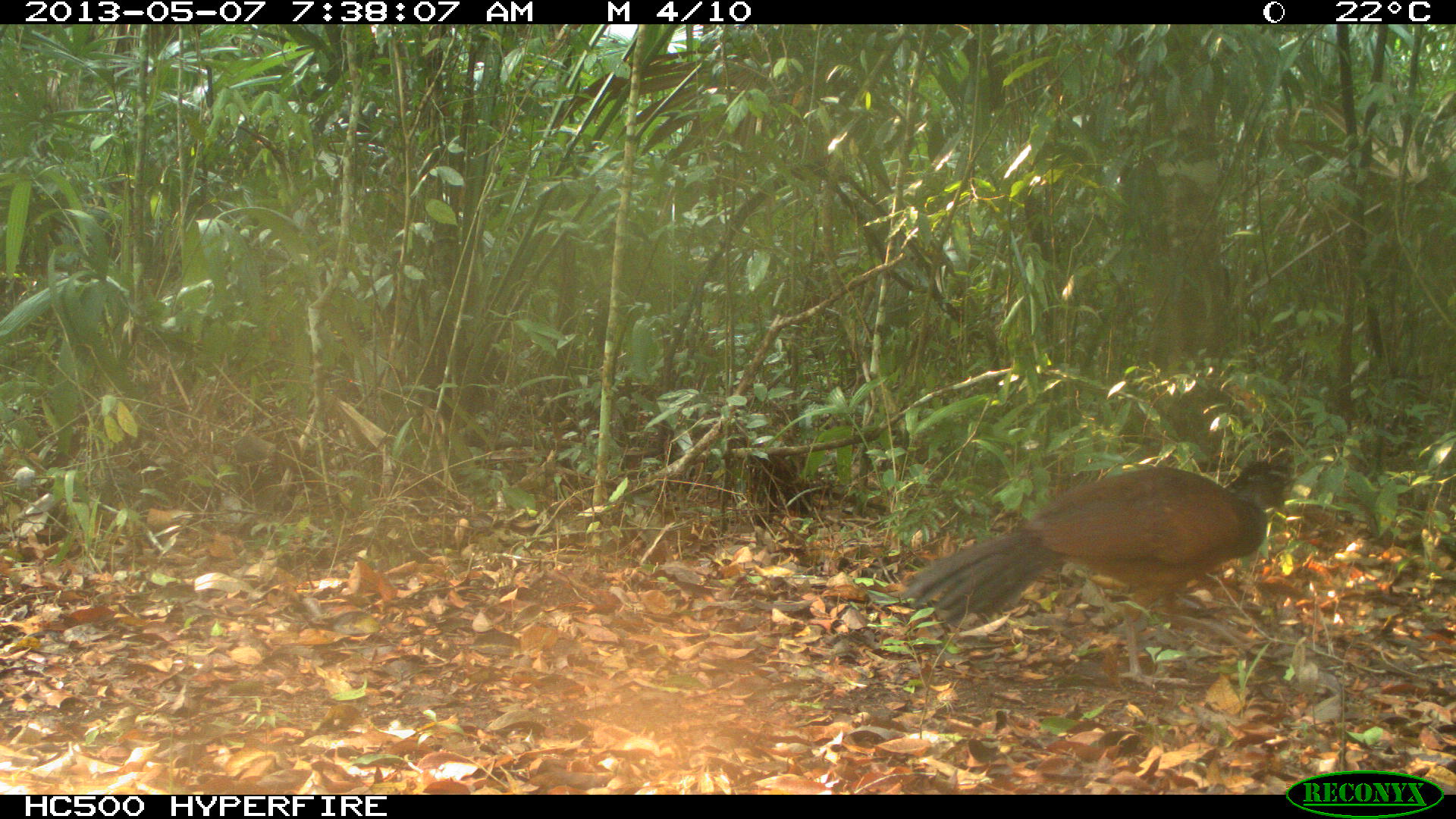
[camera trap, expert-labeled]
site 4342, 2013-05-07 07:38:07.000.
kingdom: Animalia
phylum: Chordata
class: Aves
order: Galliformes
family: Cracidae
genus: Crax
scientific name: Crax rubra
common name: great curassow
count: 1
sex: female